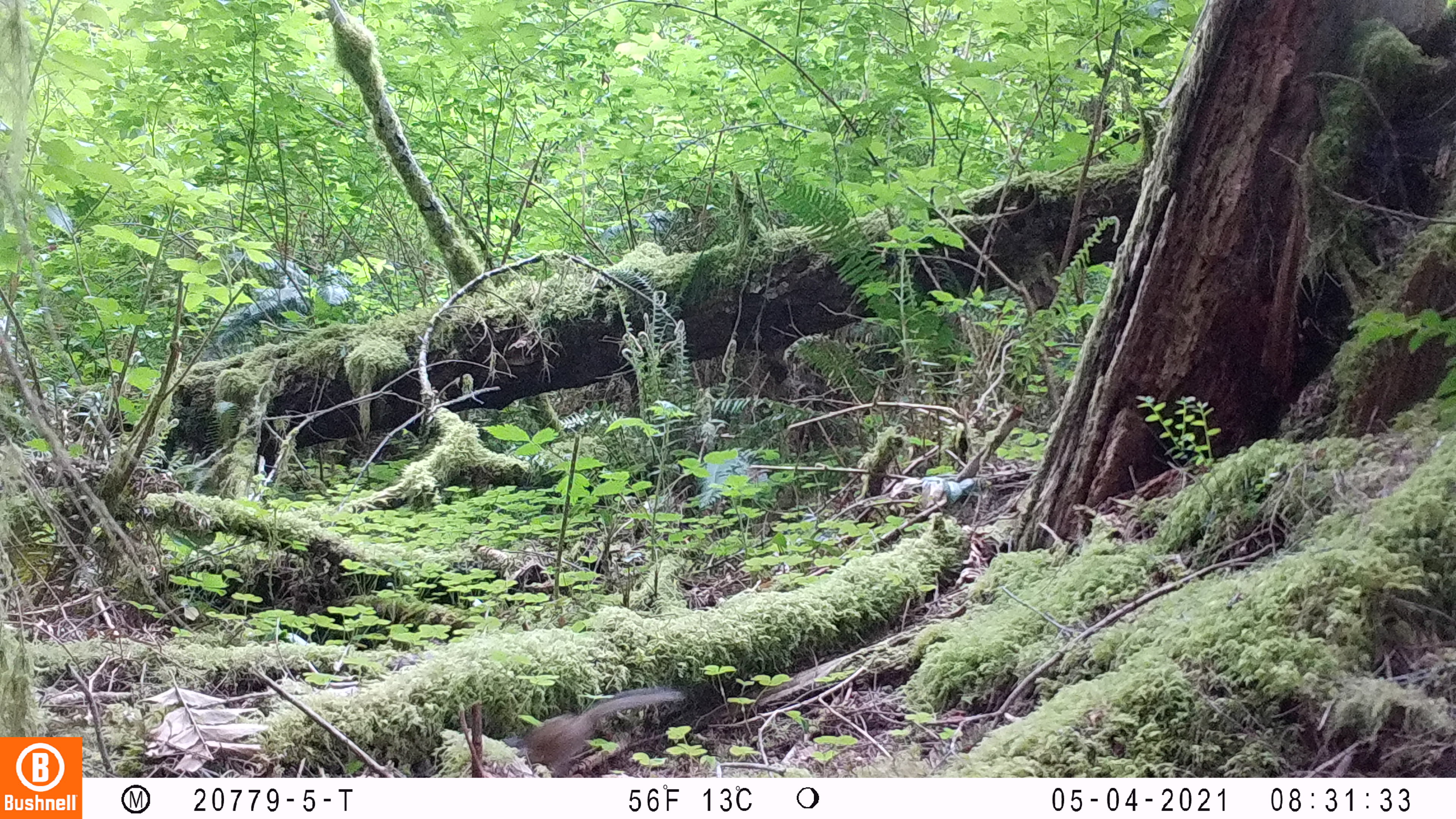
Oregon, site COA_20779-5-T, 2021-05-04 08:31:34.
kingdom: Animalia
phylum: Chordata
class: Mammalia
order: Rodentia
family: Sciuridae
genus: Neotamias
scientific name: Neotamias townsendii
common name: townsend's chipmunk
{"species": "townsend's chipmunk (Neotamias townsendii)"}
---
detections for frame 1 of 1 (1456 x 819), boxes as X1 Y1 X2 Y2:
townsend's chipmunk: 494 665 700 777